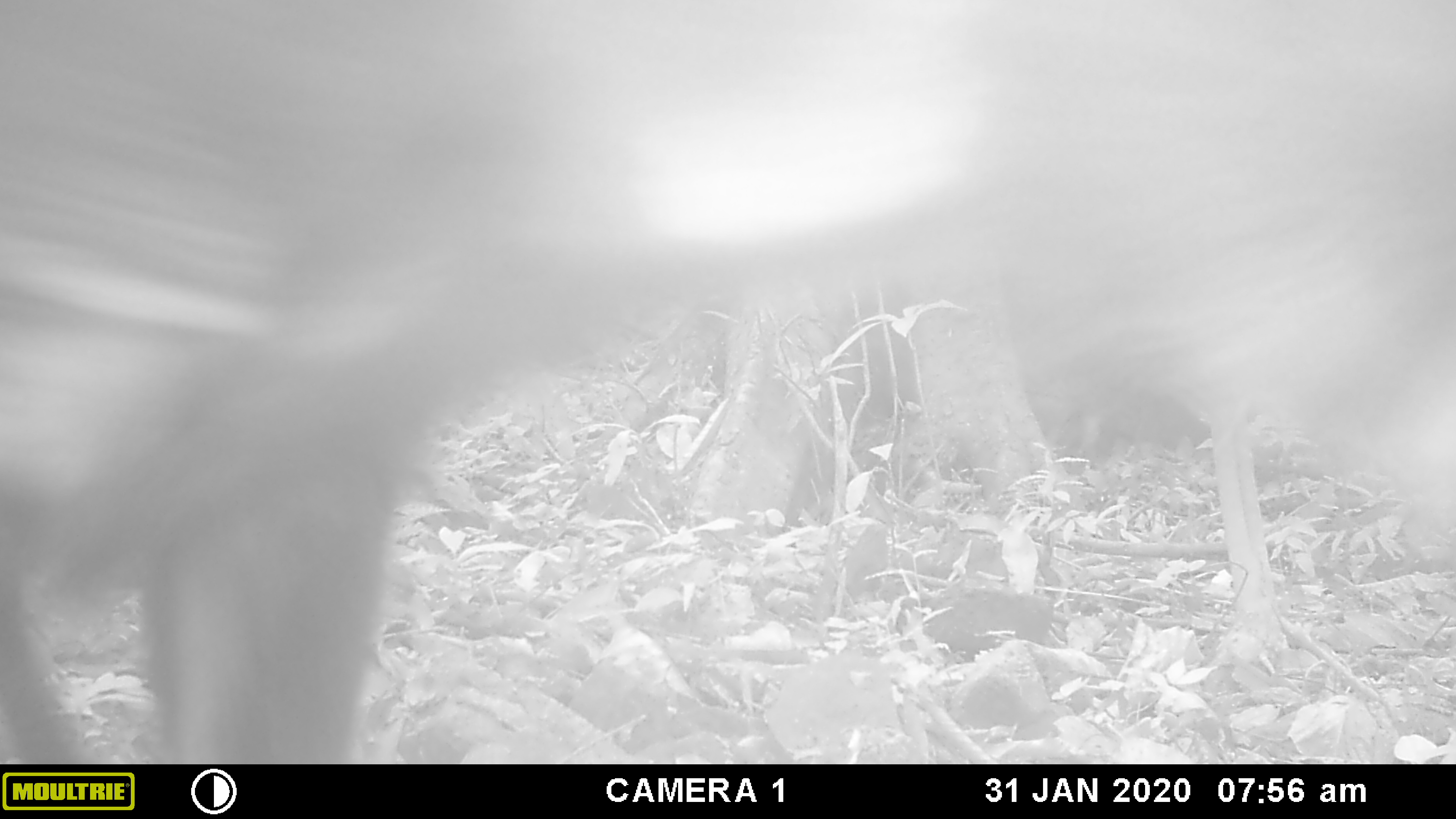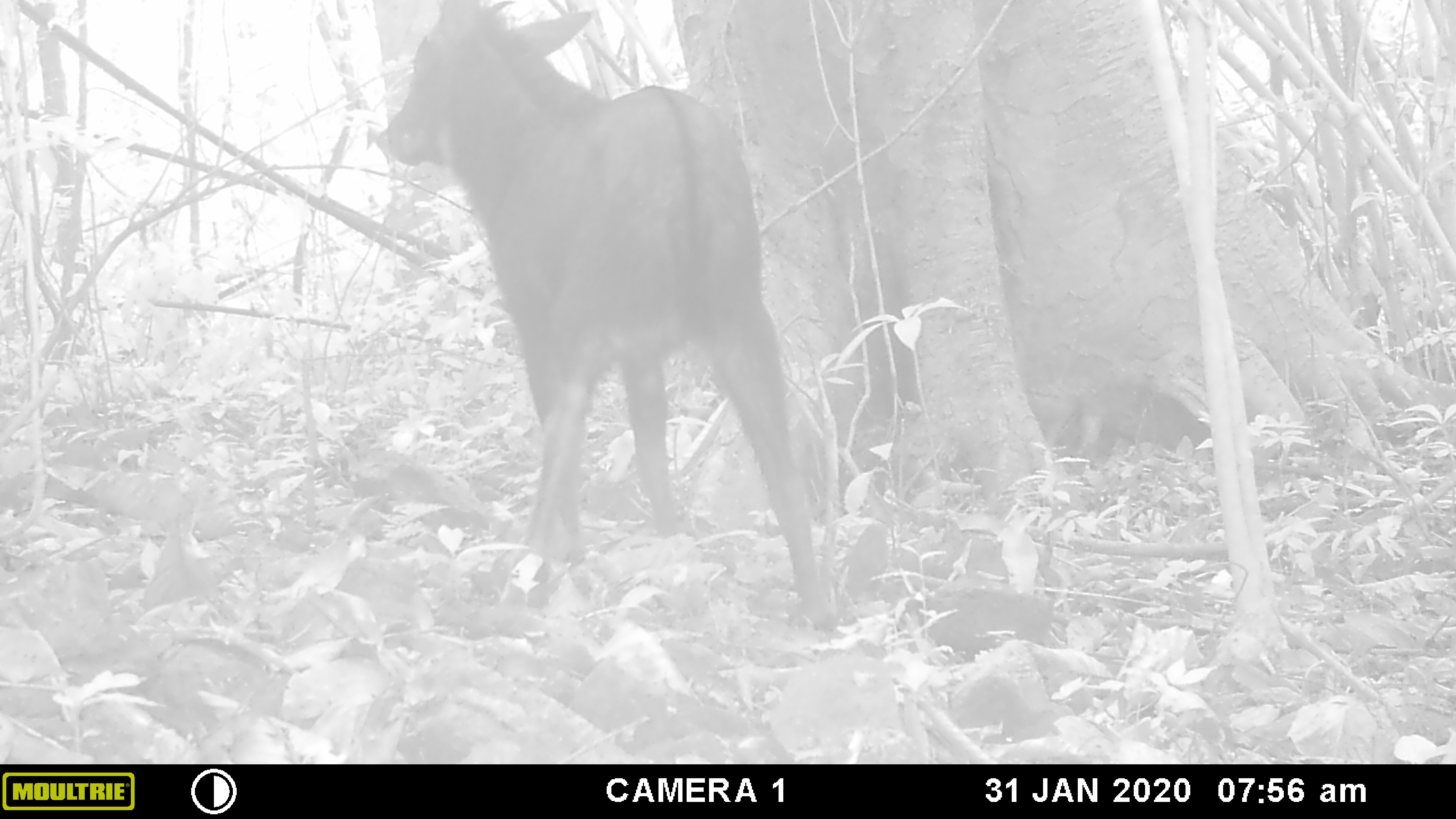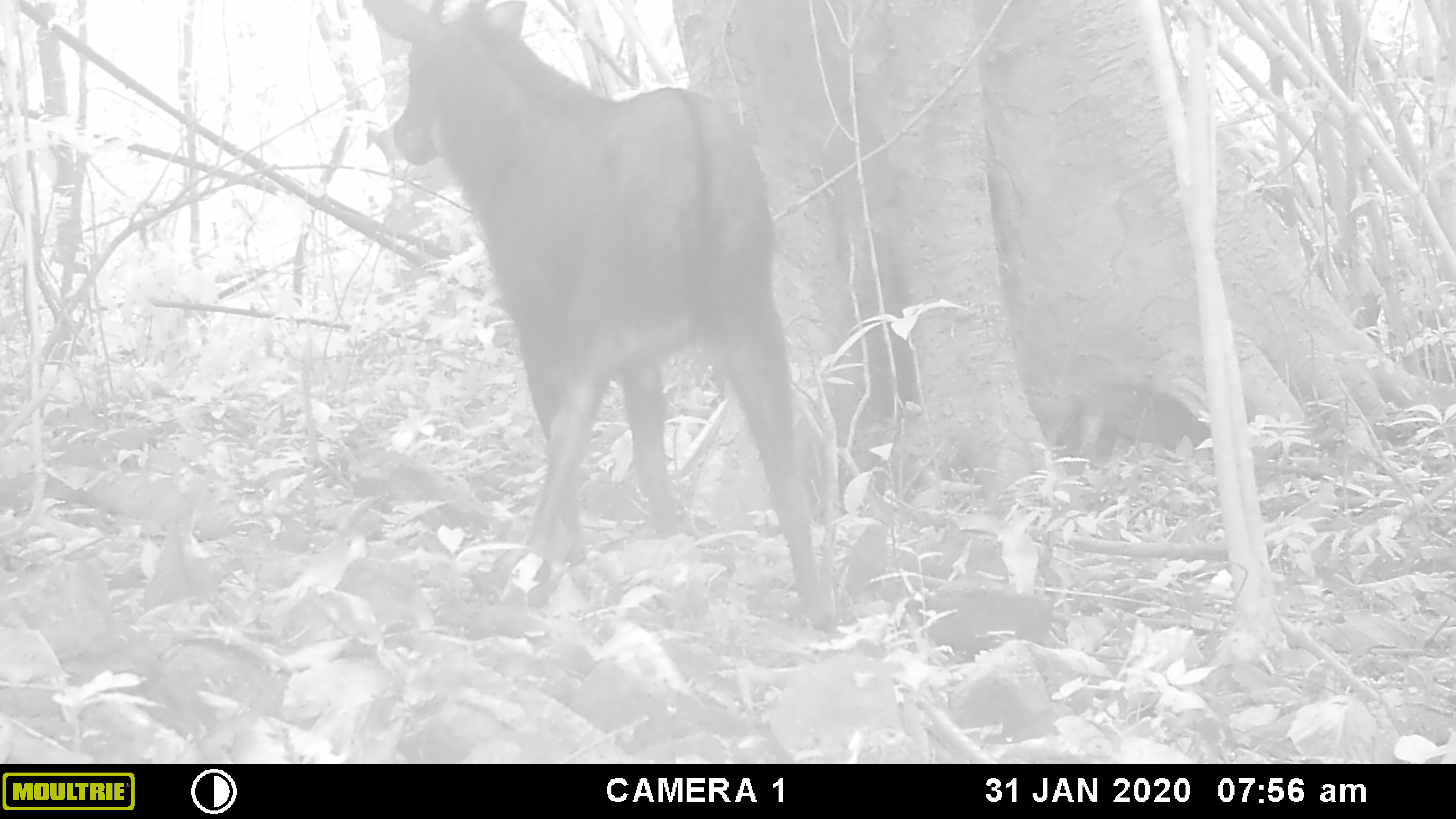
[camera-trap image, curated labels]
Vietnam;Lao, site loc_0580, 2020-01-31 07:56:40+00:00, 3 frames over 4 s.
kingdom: Animalia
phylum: Chordata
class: Mammalia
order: Artiodactyla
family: Bovidae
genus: Capricornis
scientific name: Capricornis sumatraensis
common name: chinese serow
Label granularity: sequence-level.